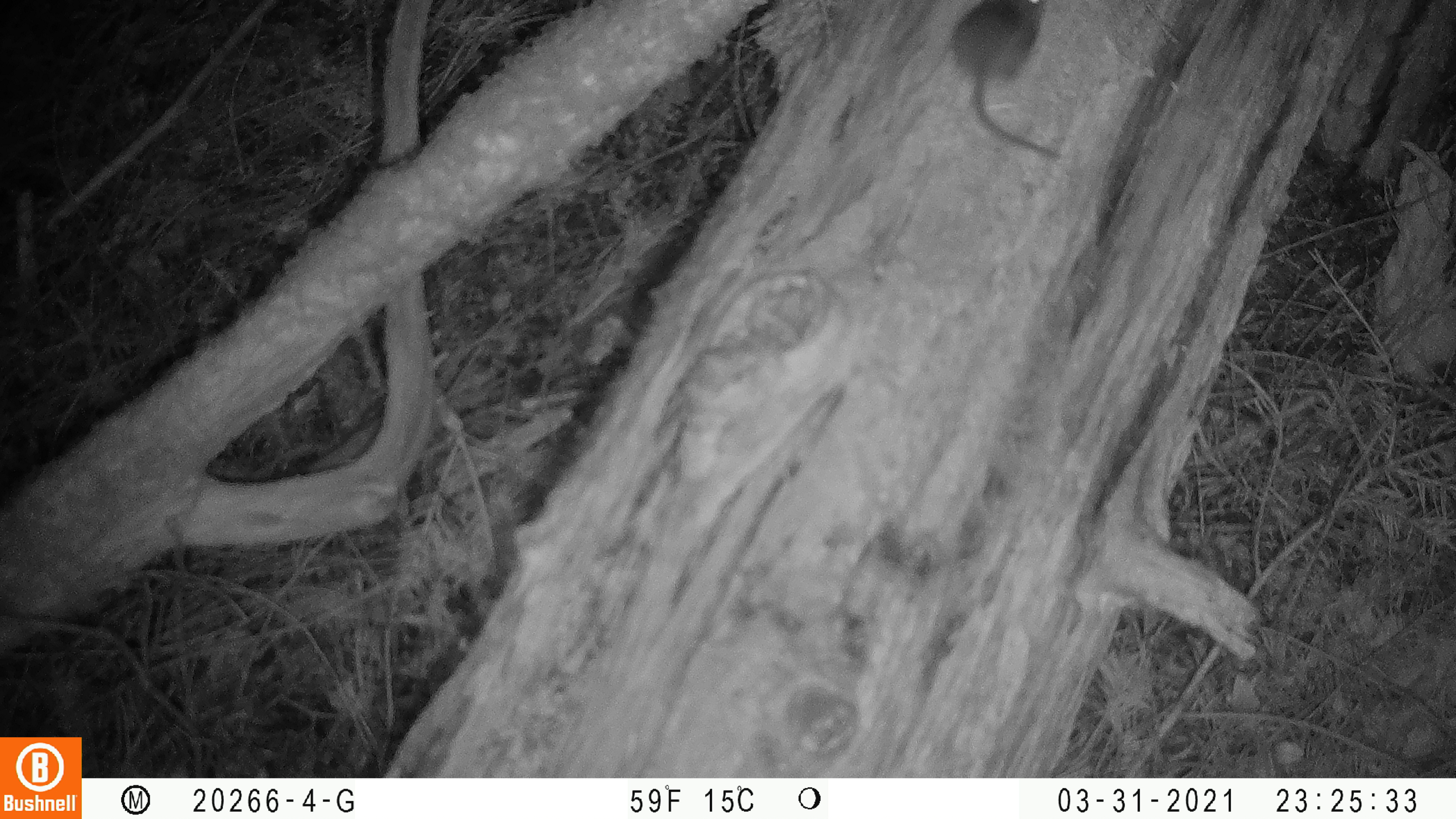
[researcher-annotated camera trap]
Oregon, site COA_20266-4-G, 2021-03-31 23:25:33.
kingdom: Animalia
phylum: Chordata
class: Mammalia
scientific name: Mammalia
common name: small mammal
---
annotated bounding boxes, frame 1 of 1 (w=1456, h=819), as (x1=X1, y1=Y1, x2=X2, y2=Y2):
small mammal: (x1=922, y1=0, x2=1108, y2=185)